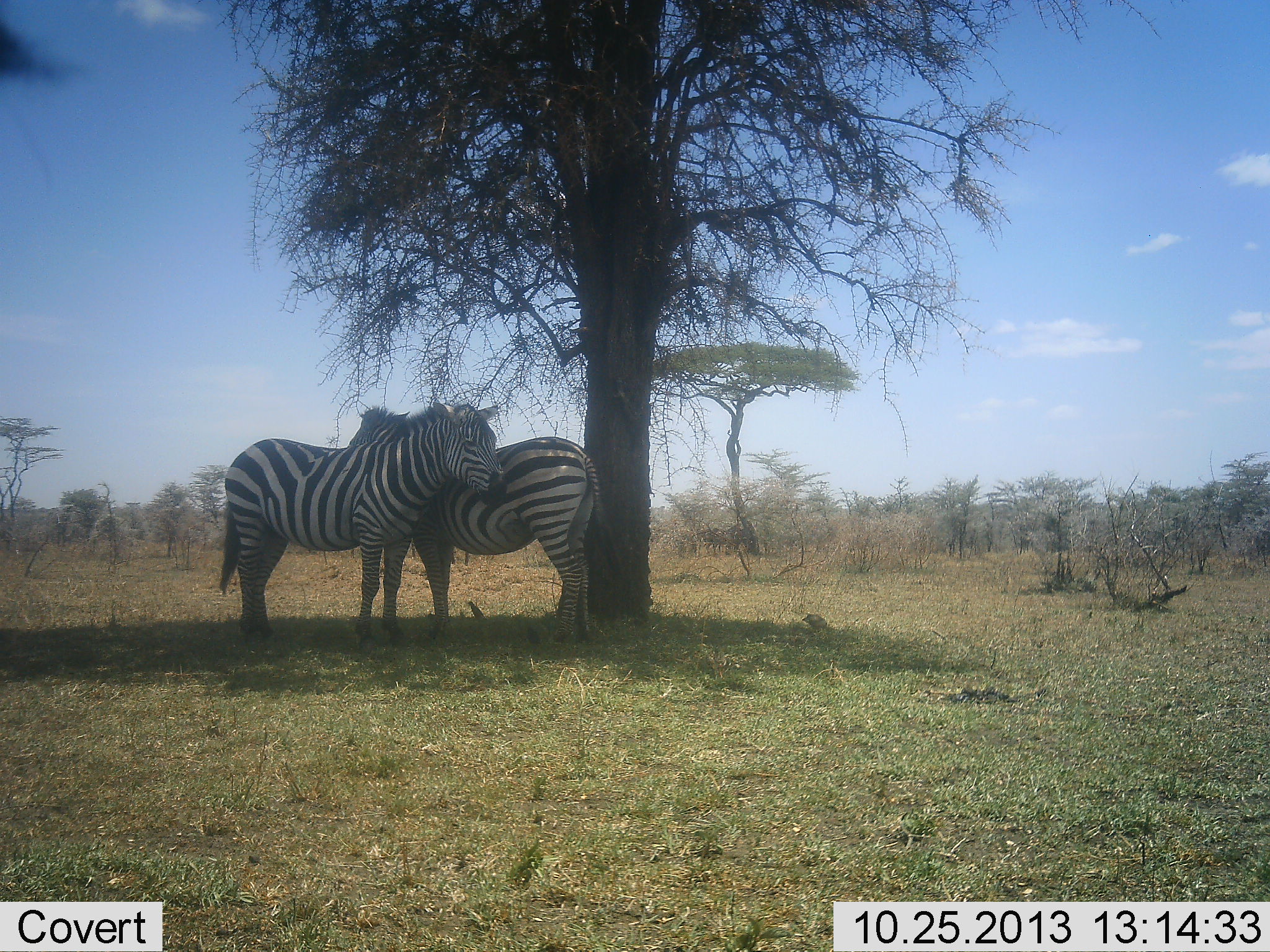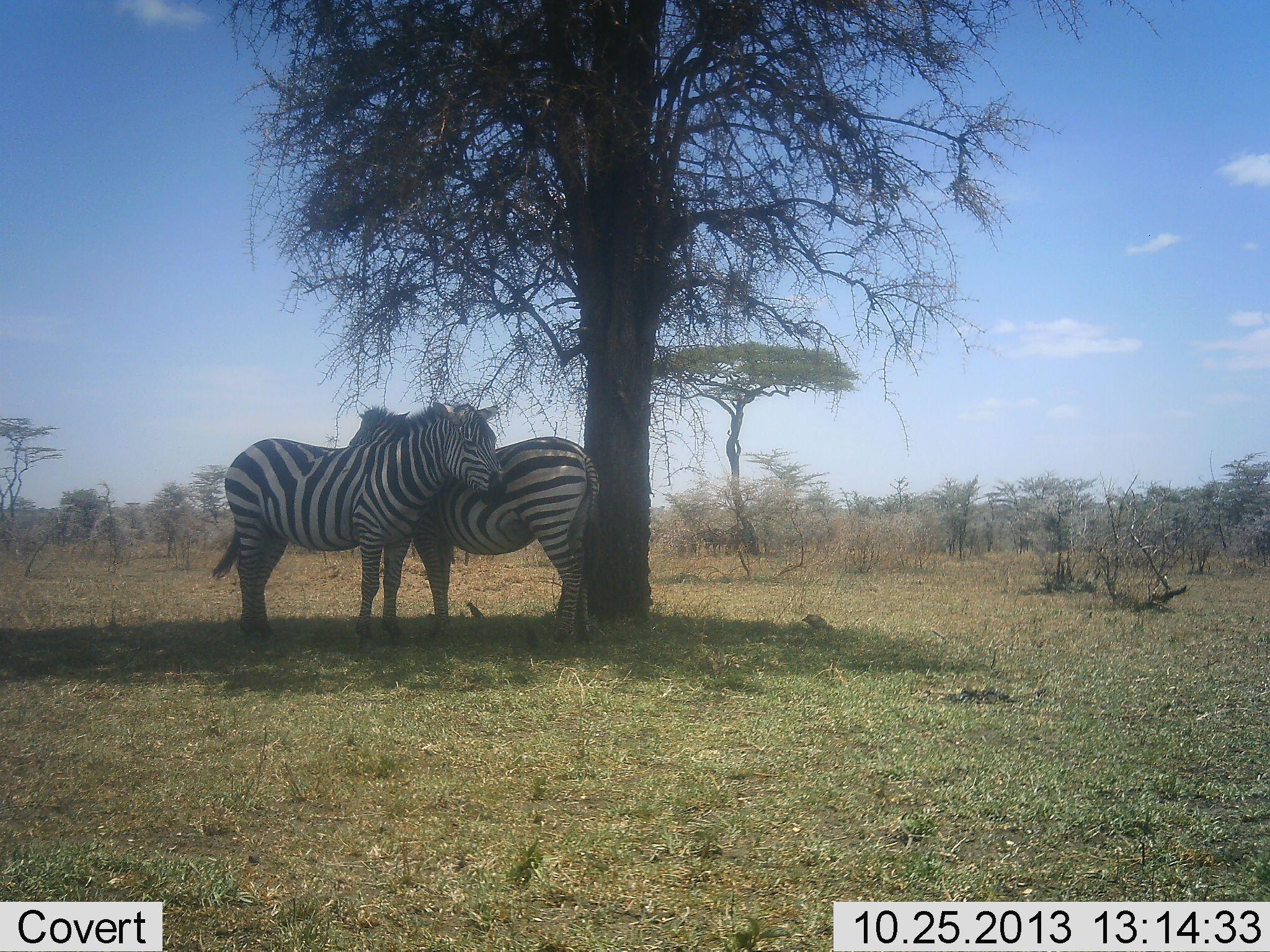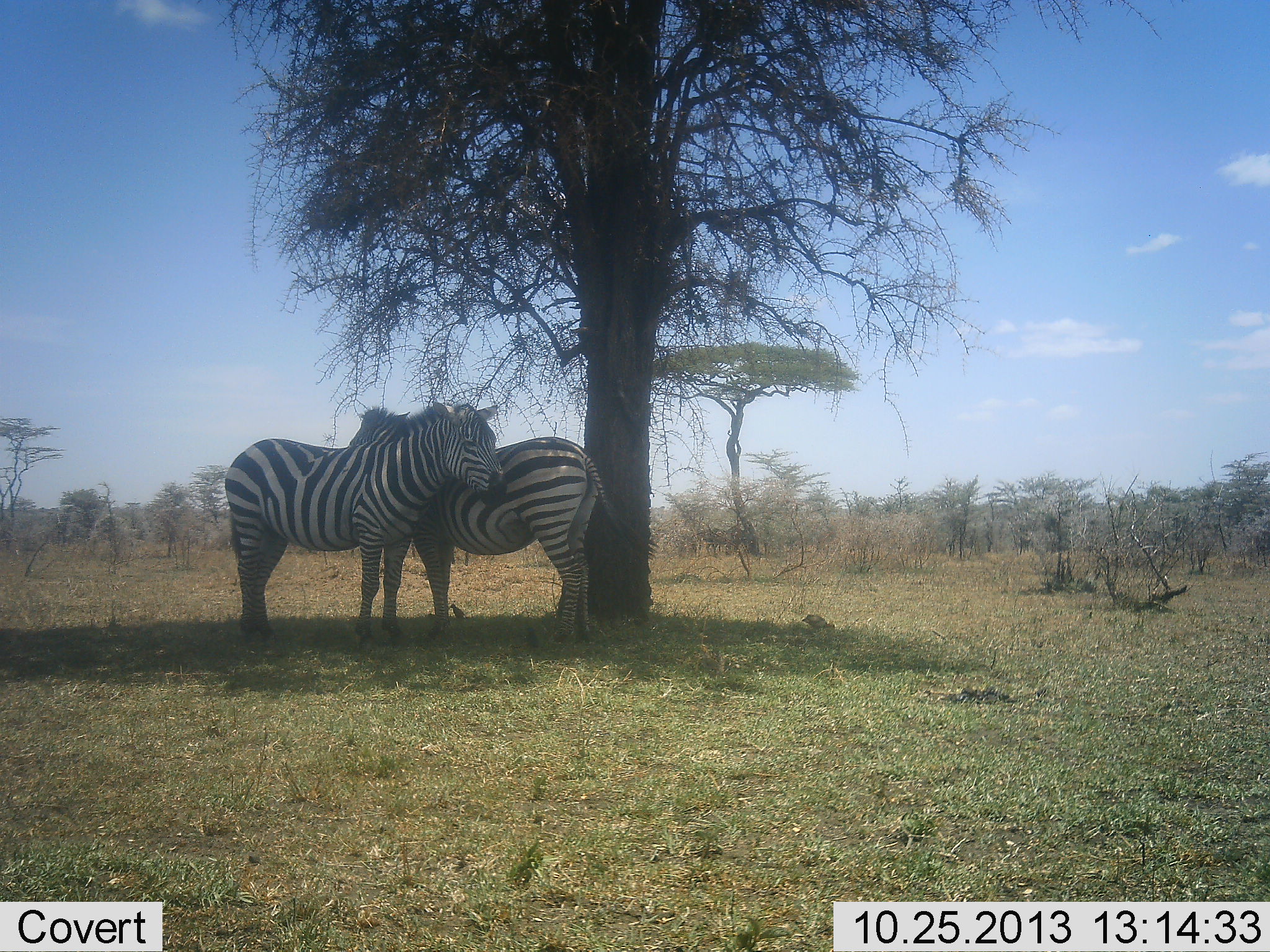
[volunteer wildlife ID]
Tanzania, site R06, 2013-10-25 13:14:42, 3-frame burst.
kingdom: Animalia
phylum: Chordata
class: Mammalia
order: Perissodactyla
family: Equidae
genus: Equus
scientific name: Equus quagga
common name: plains zebra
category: zebra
Zebra (plains zebra) (Equus quagga), count 2. Behavior (volunteer vote fractions): standing 82%, resting 24%, moving 0%, interacting 35%. Young present (vote fraction): 0%. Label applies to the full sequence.